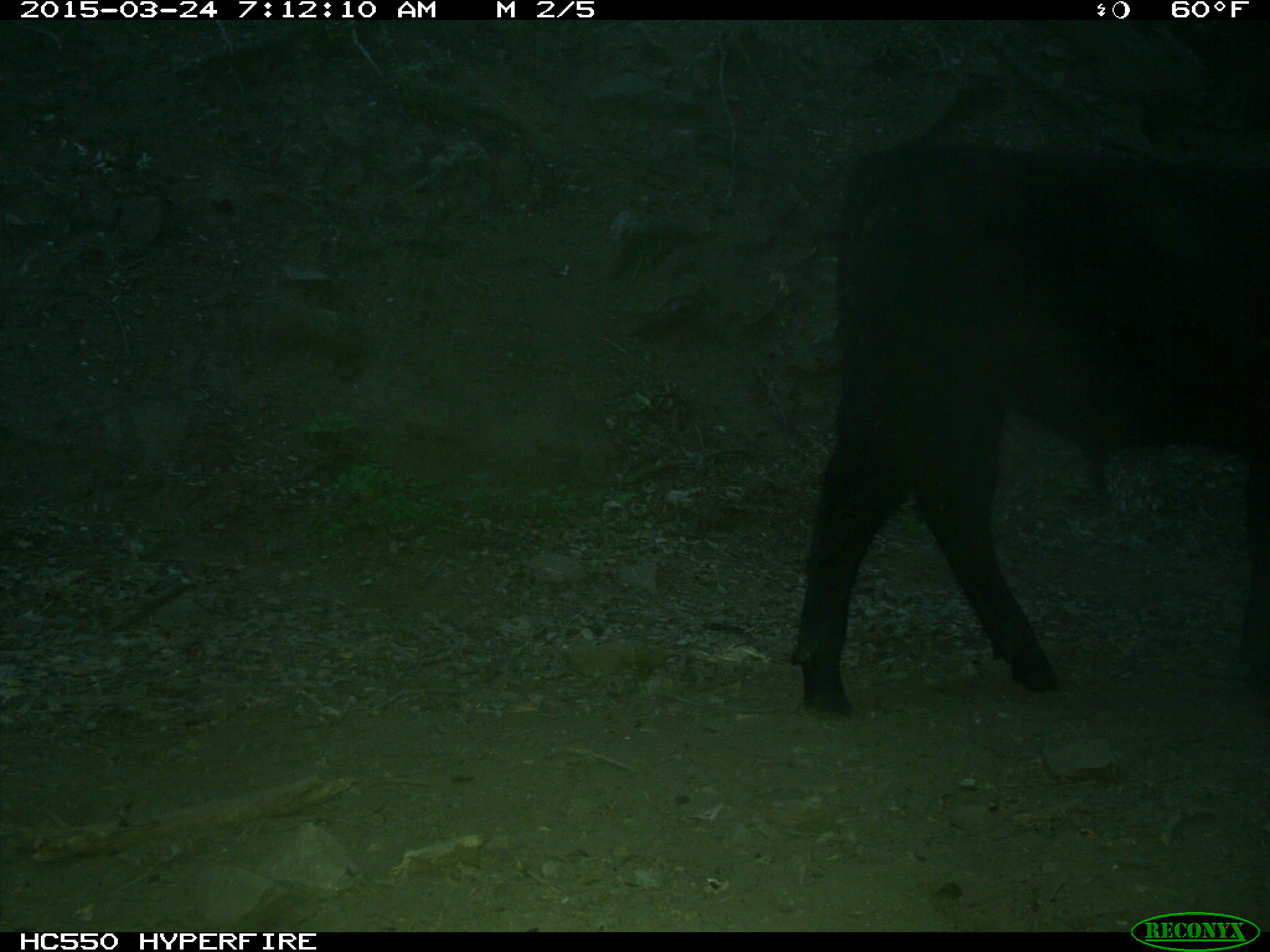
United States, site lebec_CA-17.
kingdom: Animalia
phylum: Chordata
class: Mammalia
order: Artiodactyla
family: Bovidae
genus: Bos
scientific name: Bos taurus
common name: domestic cow